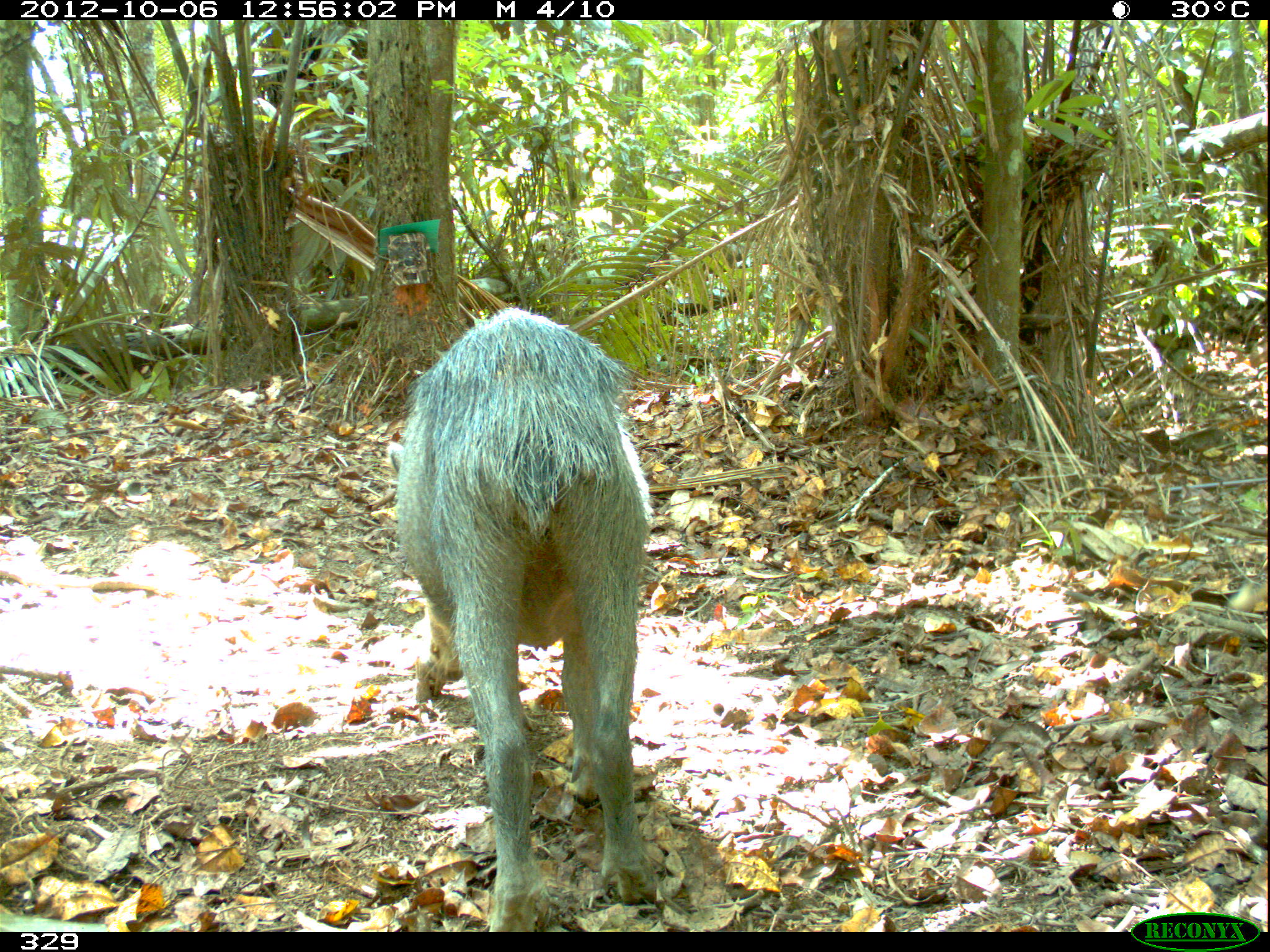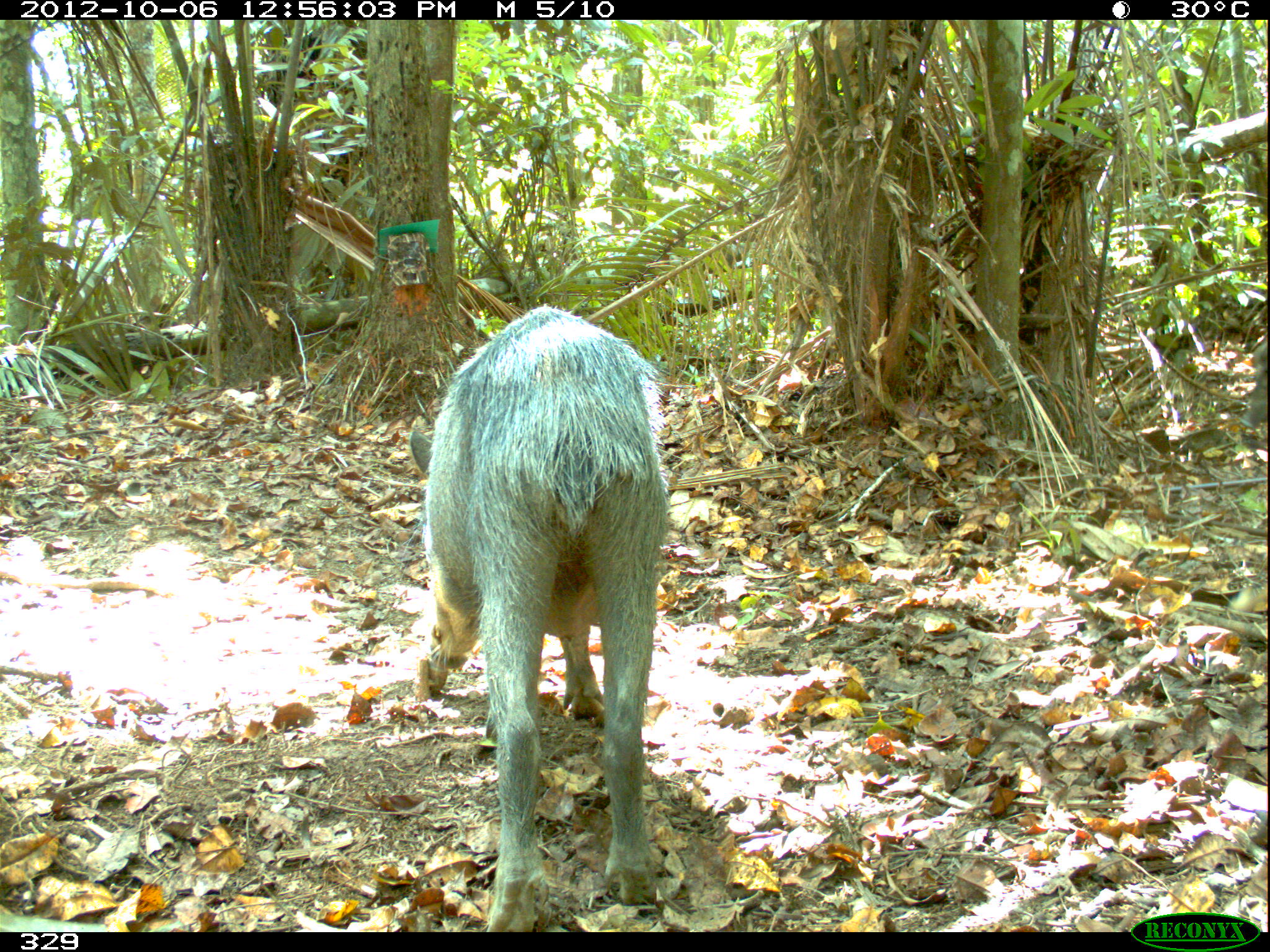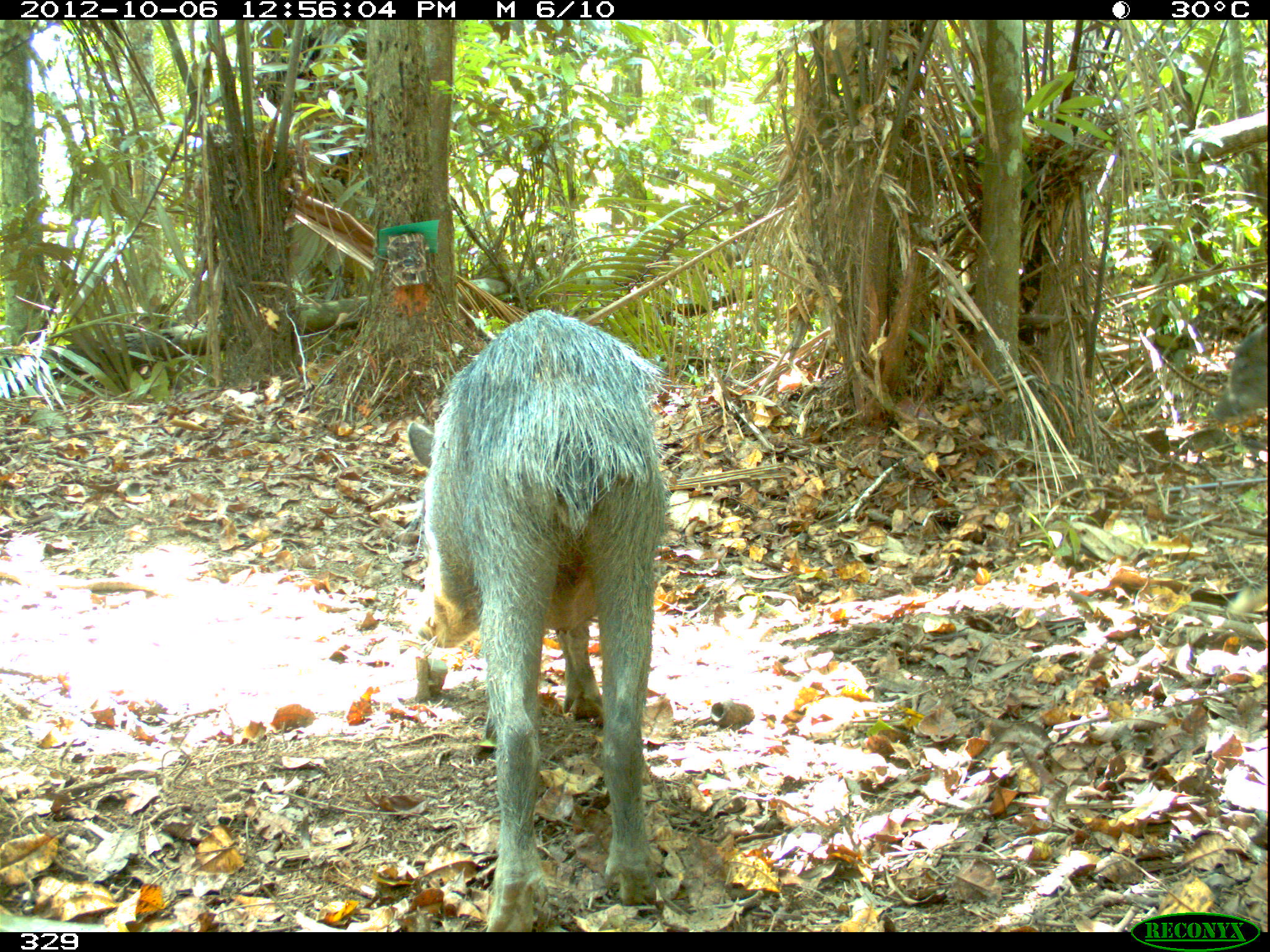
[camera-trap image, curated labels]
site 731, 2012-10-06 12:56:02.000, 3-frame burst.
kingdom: Animalia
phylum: Chordata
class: Mammalia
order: Artiodactyla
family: Tayassuidae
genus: Tayassu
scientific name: Tayassu pecari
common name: white-lipped peccary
Tayassu pecari (white-lipped peccary).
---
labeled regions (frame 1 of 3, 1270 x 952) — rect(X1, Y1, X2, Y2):
tayassu pecari: rect(386, 304, 650, 932)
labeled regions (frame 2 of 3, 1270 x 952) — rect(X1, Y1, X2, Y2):
tayassu pecari: rect(401, 305, 672, 932); rect(1240, 334, 1268, 431)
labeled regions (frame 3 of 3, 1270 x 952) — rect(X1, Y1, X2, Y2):
tayassu pecari: rect(404, 310, 670, 932); rect(1208, 316, 1267, 426)